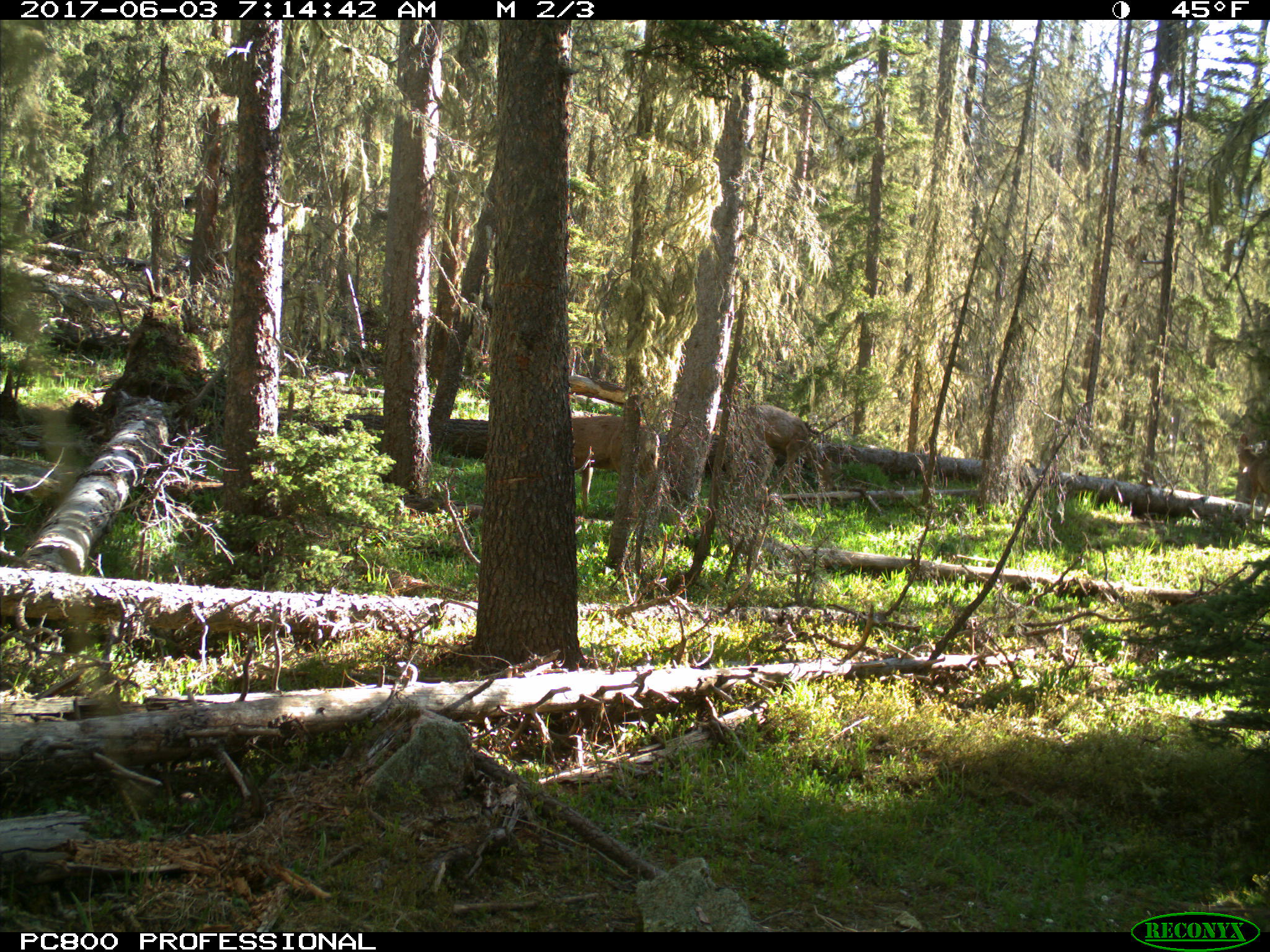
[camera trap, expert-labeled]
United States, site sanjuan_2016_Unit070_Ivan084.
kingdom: Animalia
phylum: Chordata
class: Mammalia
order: Artiodactyla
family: Cervidae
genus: Odocoileus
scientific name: Odocoileus hemionus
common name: mule deer